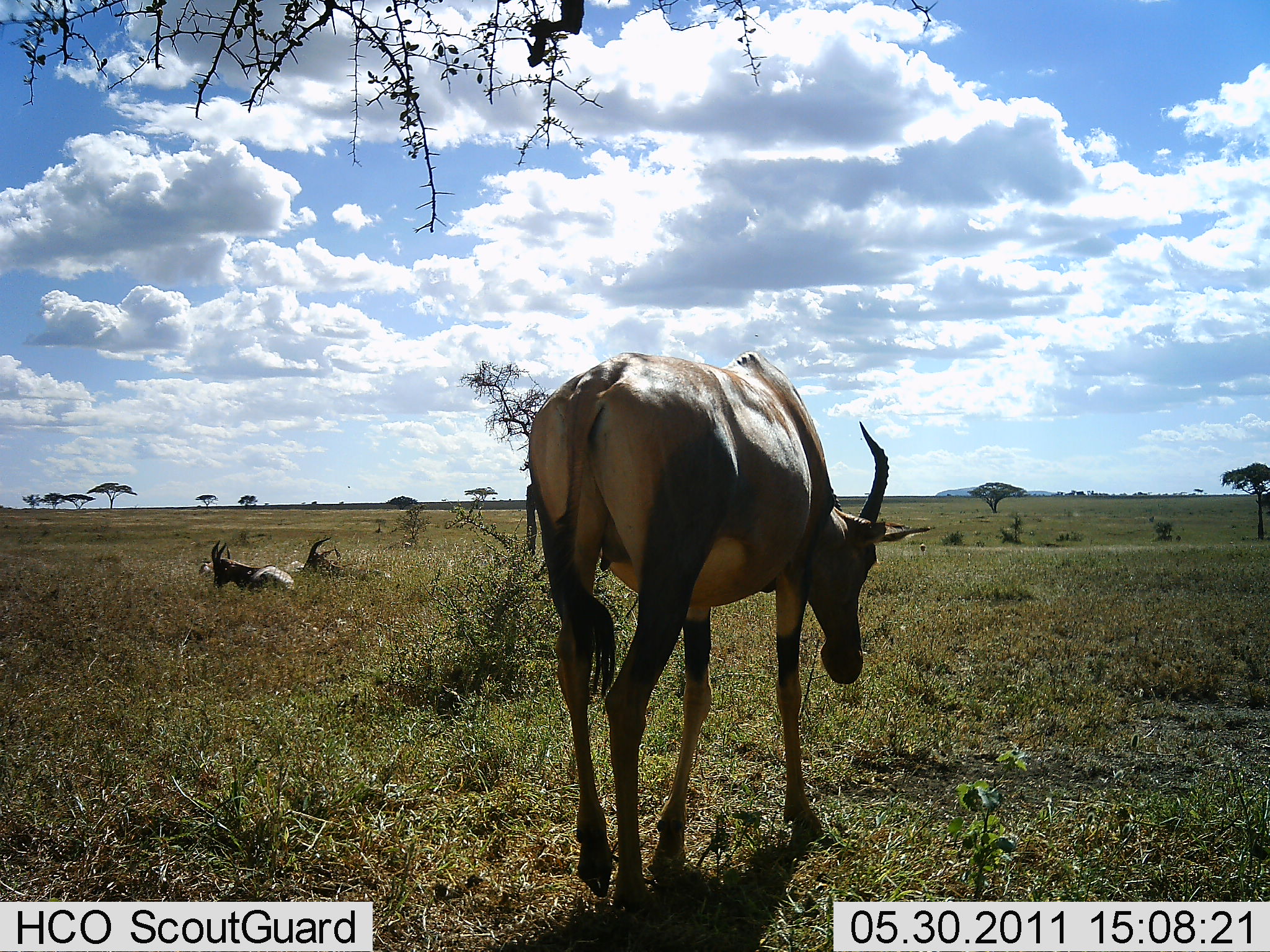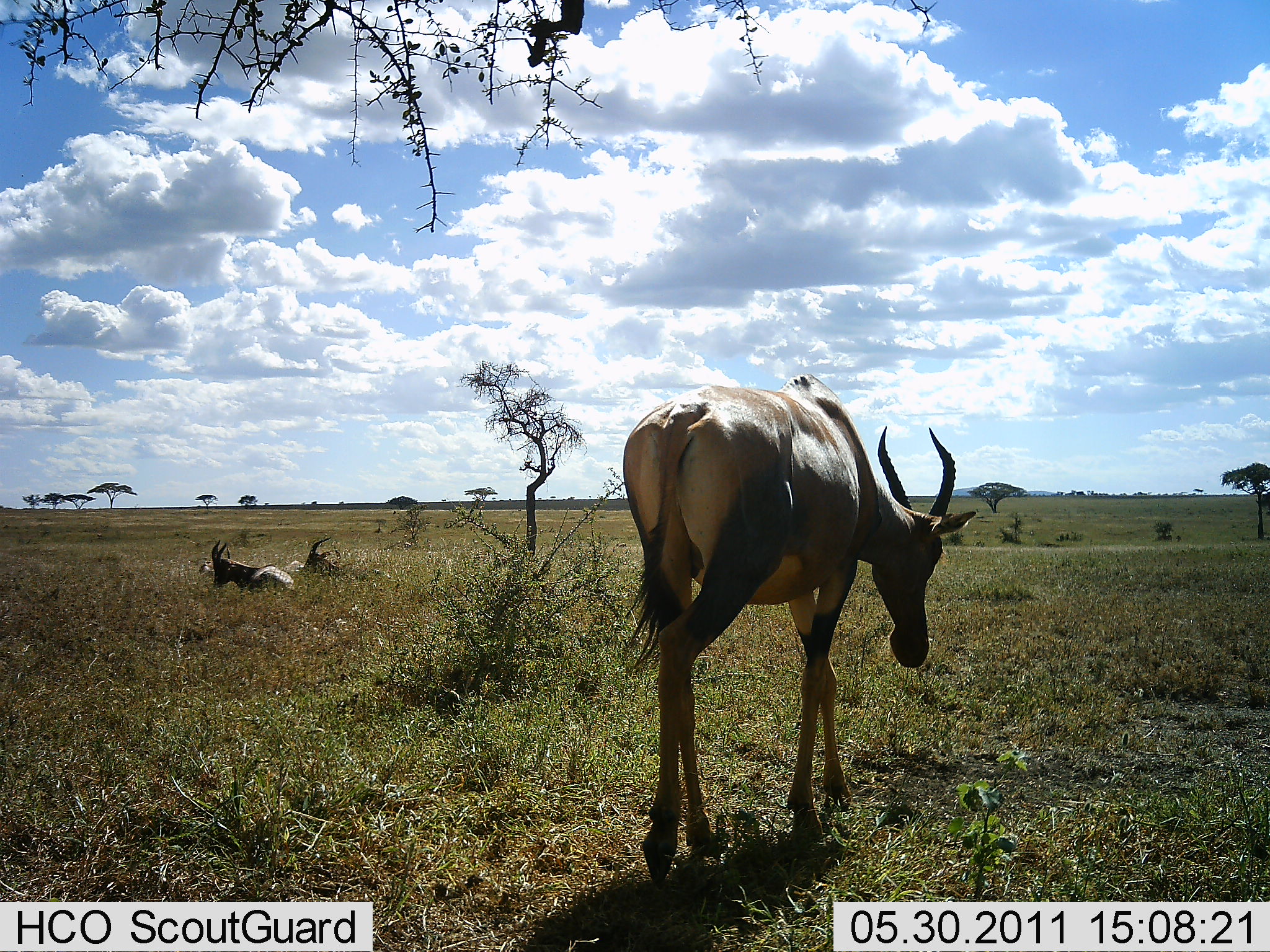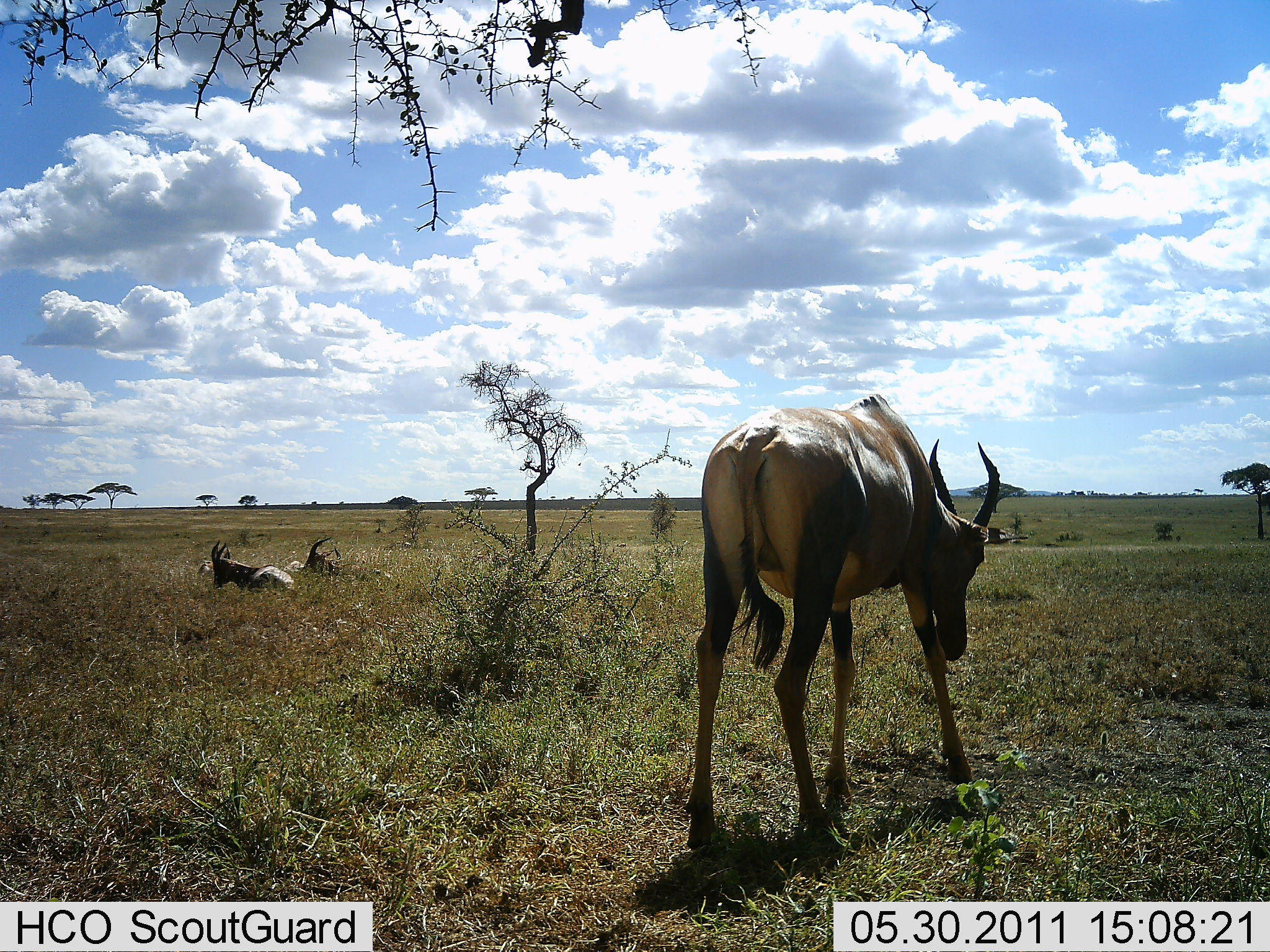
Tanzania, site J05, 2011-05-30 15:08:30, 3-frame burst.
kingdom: Animalia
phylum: Chordata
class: Mammalia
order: Artiodactyla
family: Bovidae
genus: Damaliscus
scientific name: Damaliscus lunatus jimela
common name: topi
Topi (Damaliscus lunatus jimela), count 3. Behavior (volunteer vote fractions): standing 20%, resting 90%, moving 60%, interacting 0%. Young present (vote fraction): 0%. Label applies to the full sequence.